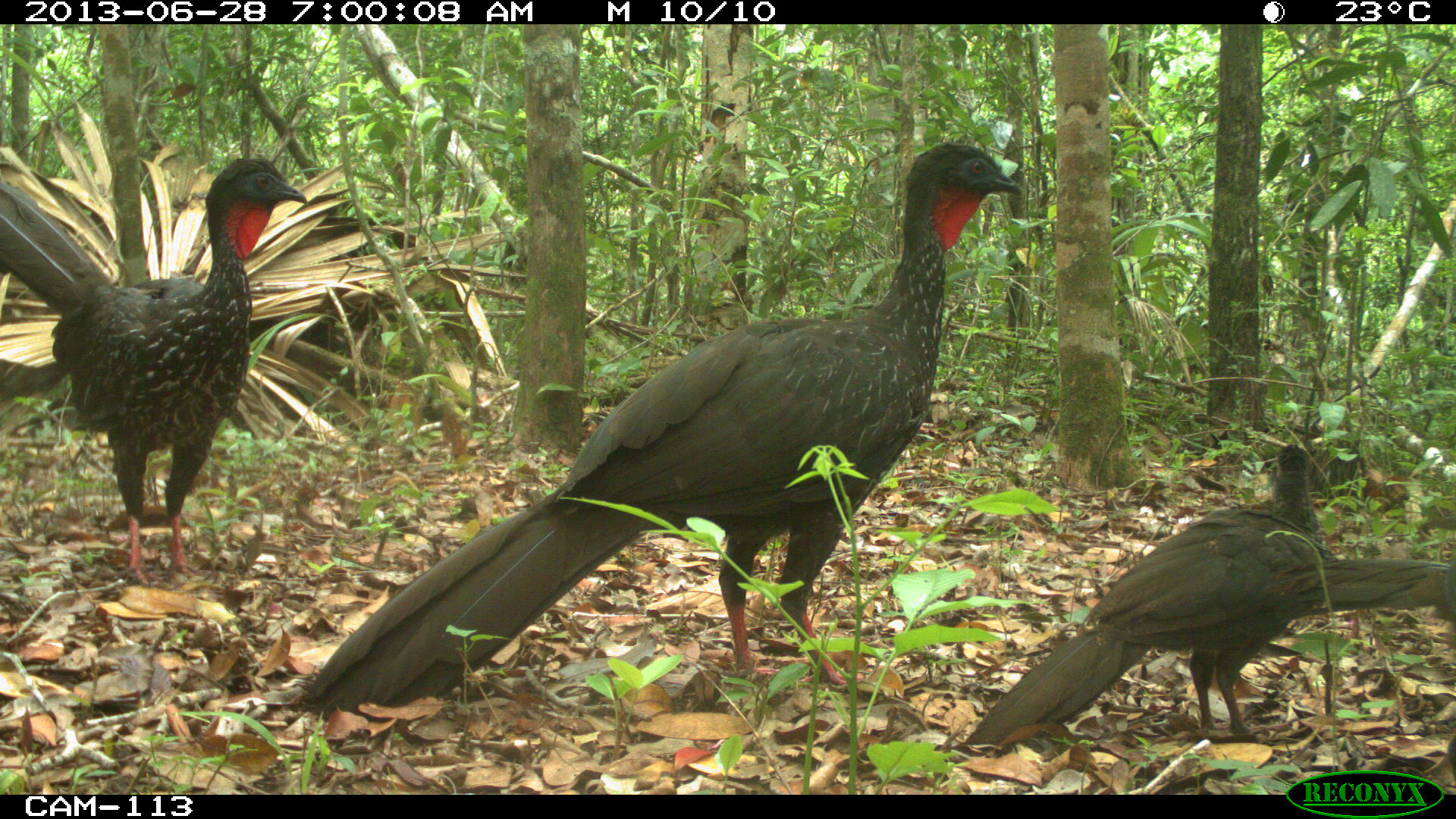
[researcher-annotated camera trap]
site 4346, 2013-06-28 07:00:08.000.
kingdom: Animalia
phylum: Chordata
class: Aves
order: Galliformes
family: Cracidae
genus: Penelope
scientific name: Penelope purpurascens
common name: crested guan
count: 4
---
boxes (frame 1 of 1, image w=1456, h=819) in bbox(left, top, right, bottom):
penelope purpurascens: bbox(291, 136, 1027, 718); bbox(0, 152, 308, 586); bbox(951, 442, 1328, 758); bbox(1249, 554, 1456, 621)